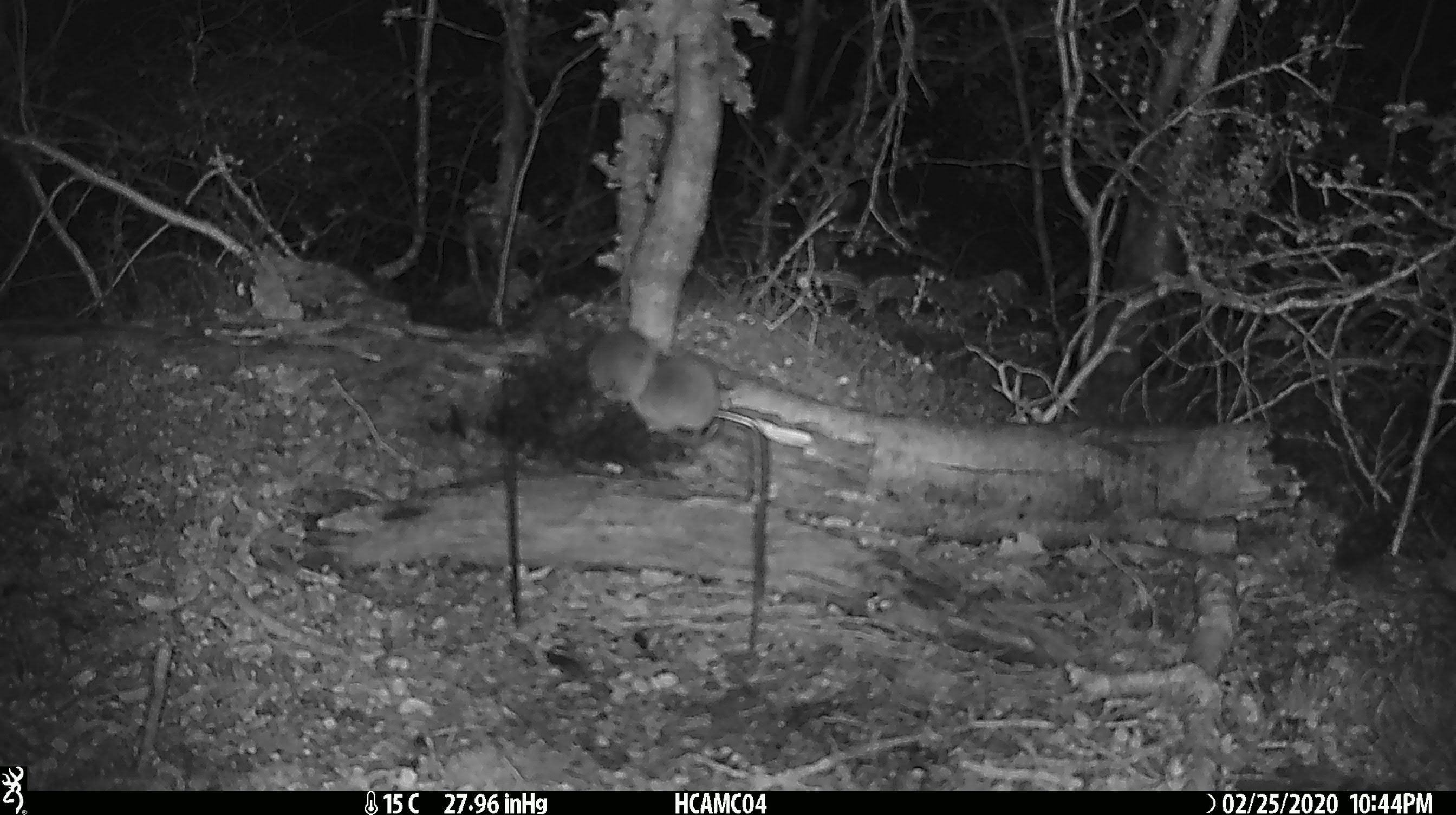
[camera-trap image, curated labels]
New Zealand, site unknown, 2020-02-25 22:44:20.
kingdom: Animalia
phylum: Chordata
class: Mammalia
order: Rodentia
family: Muridae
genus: Mus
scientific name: Mus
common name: mouse